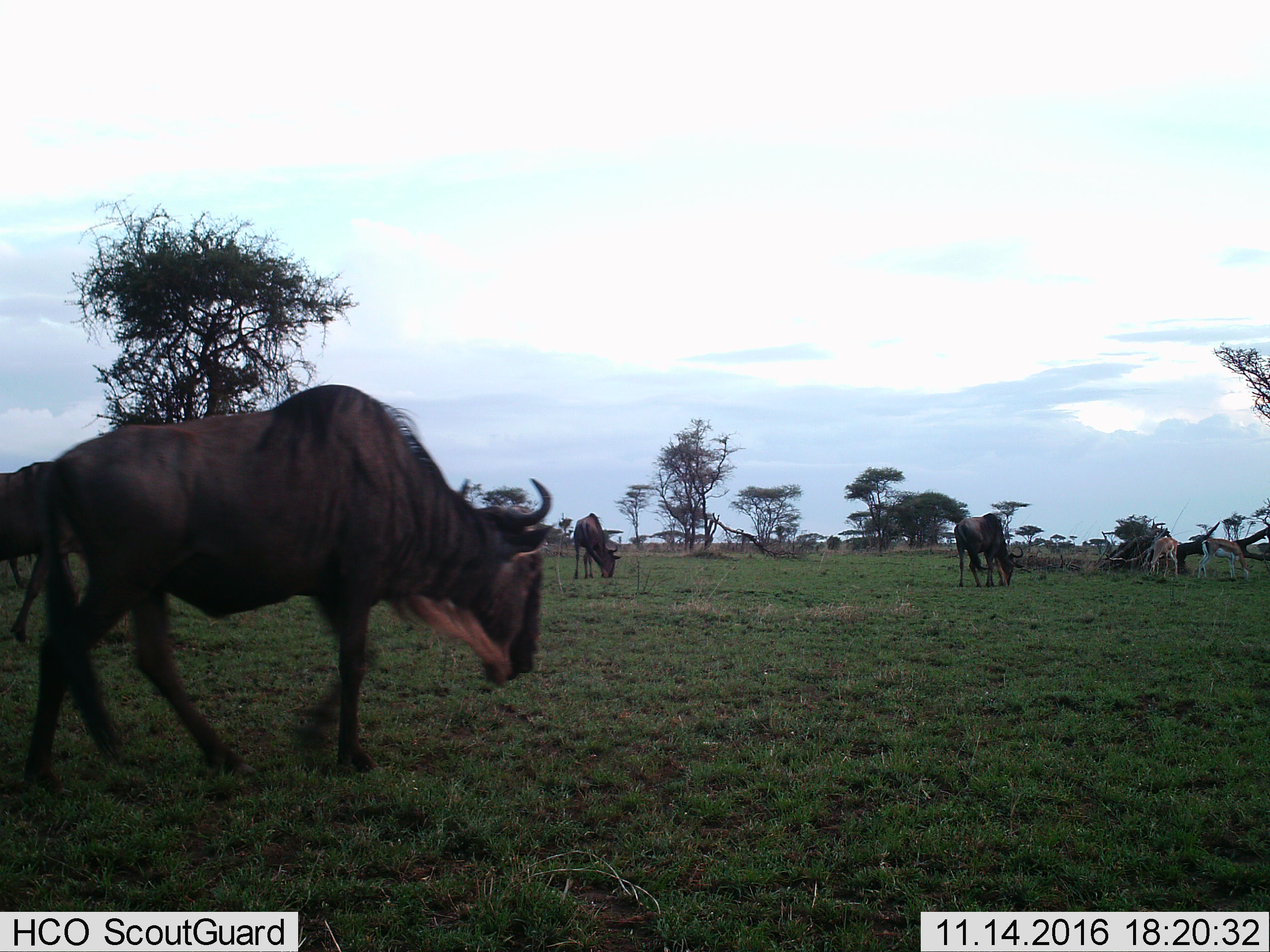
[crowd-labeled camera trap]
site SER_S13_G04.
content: unidentified animal